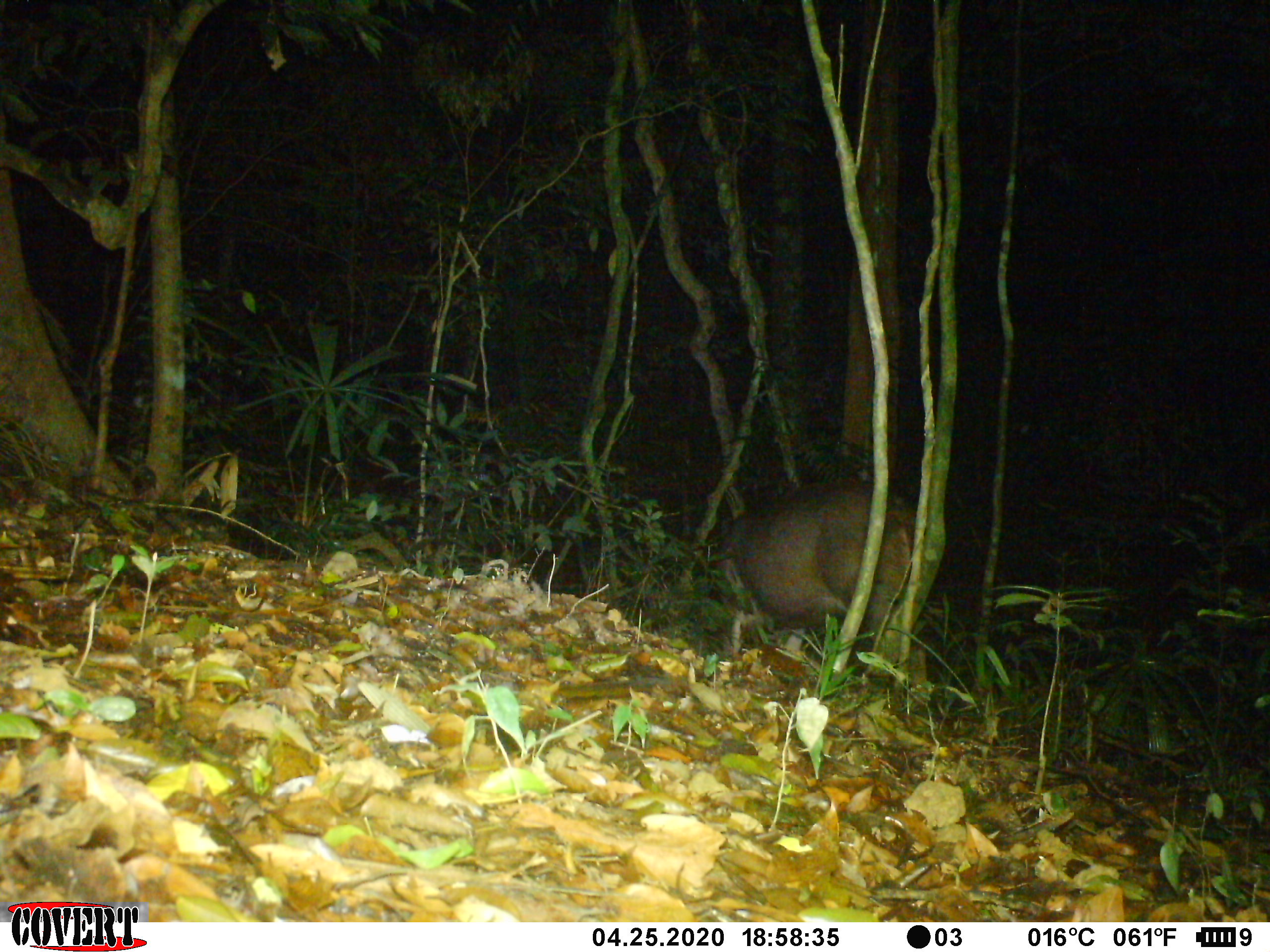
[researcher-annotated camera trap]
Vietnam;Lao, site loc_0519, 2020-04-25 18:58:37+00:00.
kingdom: Animalia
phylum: Chordata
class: Mammalia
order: Artiodactyla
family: Cervidae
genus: Rusa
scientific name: Rusa unicolor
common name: sambar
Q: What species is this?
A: Sambar (Rusa unicolor).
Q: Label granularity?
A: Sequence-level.